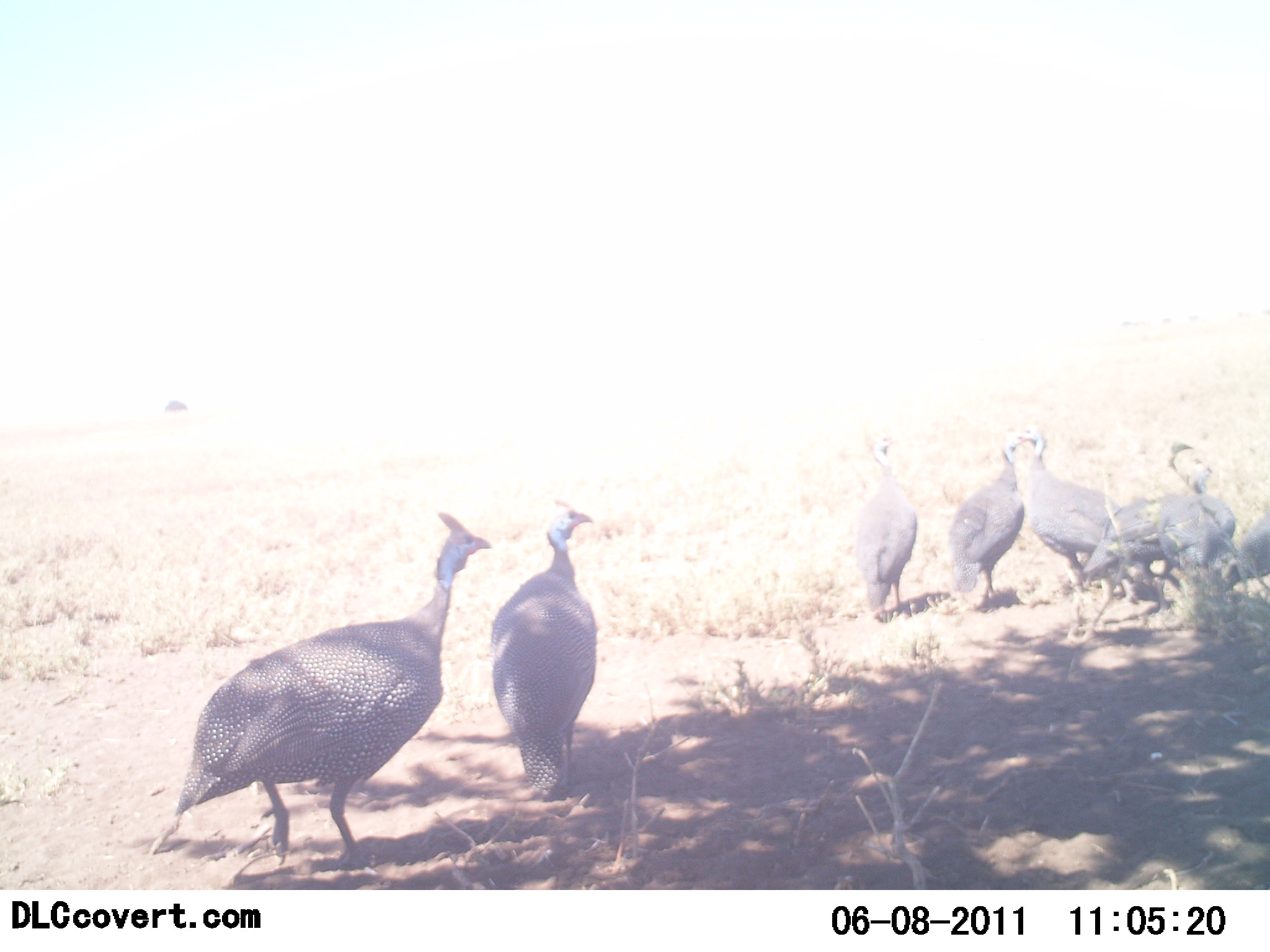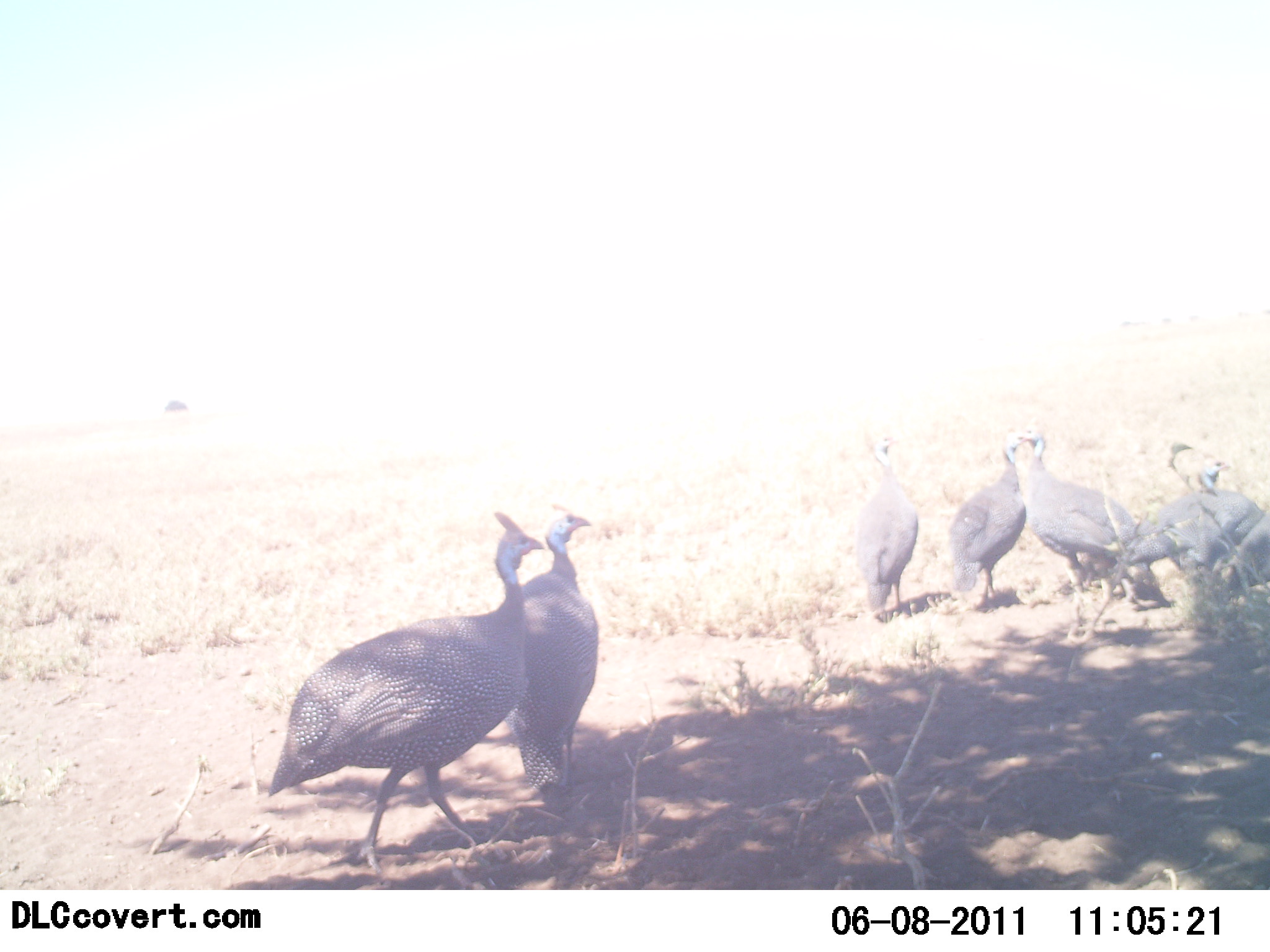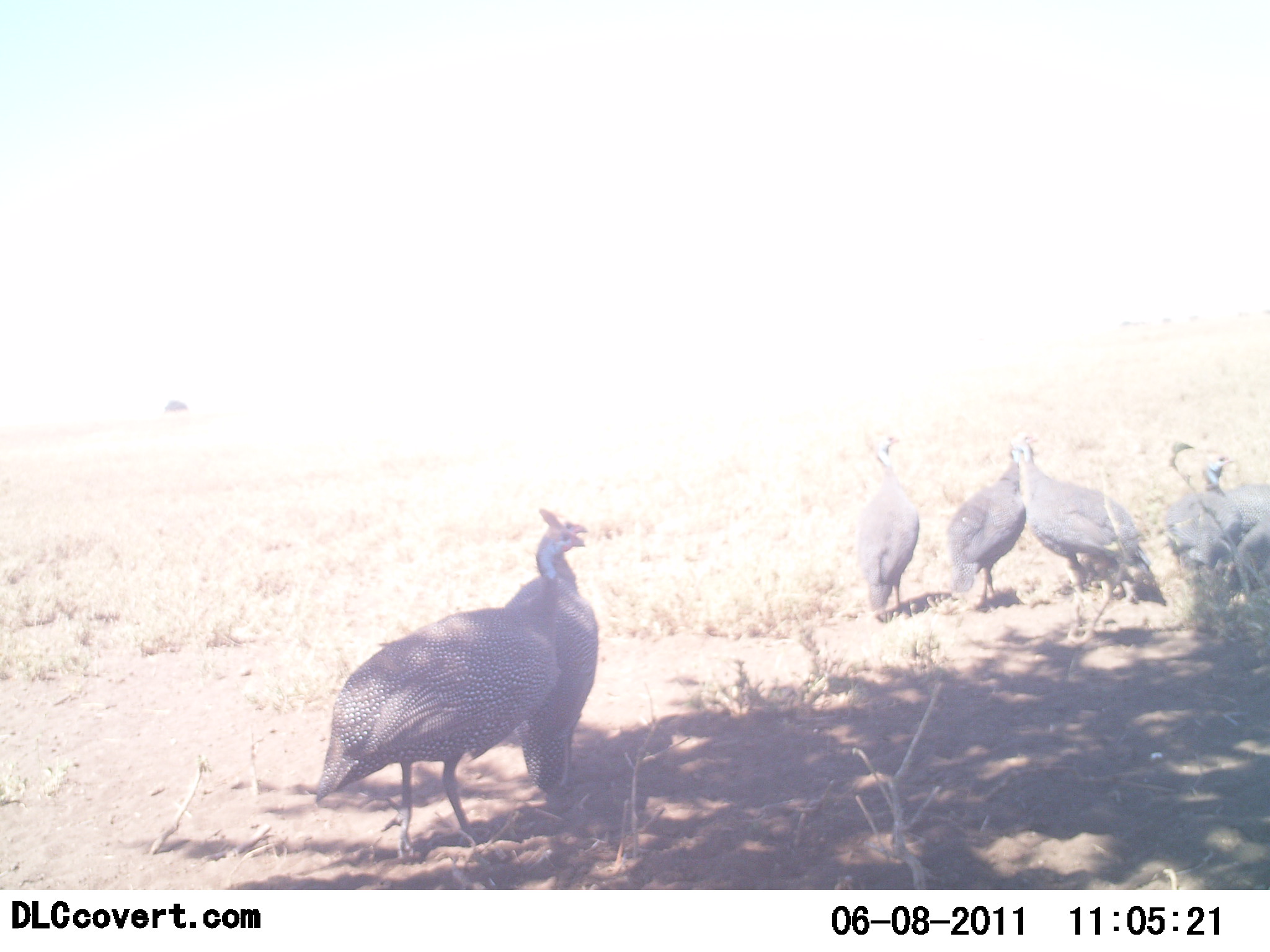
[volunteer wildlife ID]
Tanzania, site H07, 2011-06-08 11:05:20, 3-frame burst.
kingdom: Animalia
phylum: Chordata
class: Aves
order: Galliformes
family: Numididae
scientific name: Numididae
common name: guinea fowl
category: guineafowl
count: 7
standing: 70%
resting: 10%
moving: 40%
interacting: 20%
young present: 0%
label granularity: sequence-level